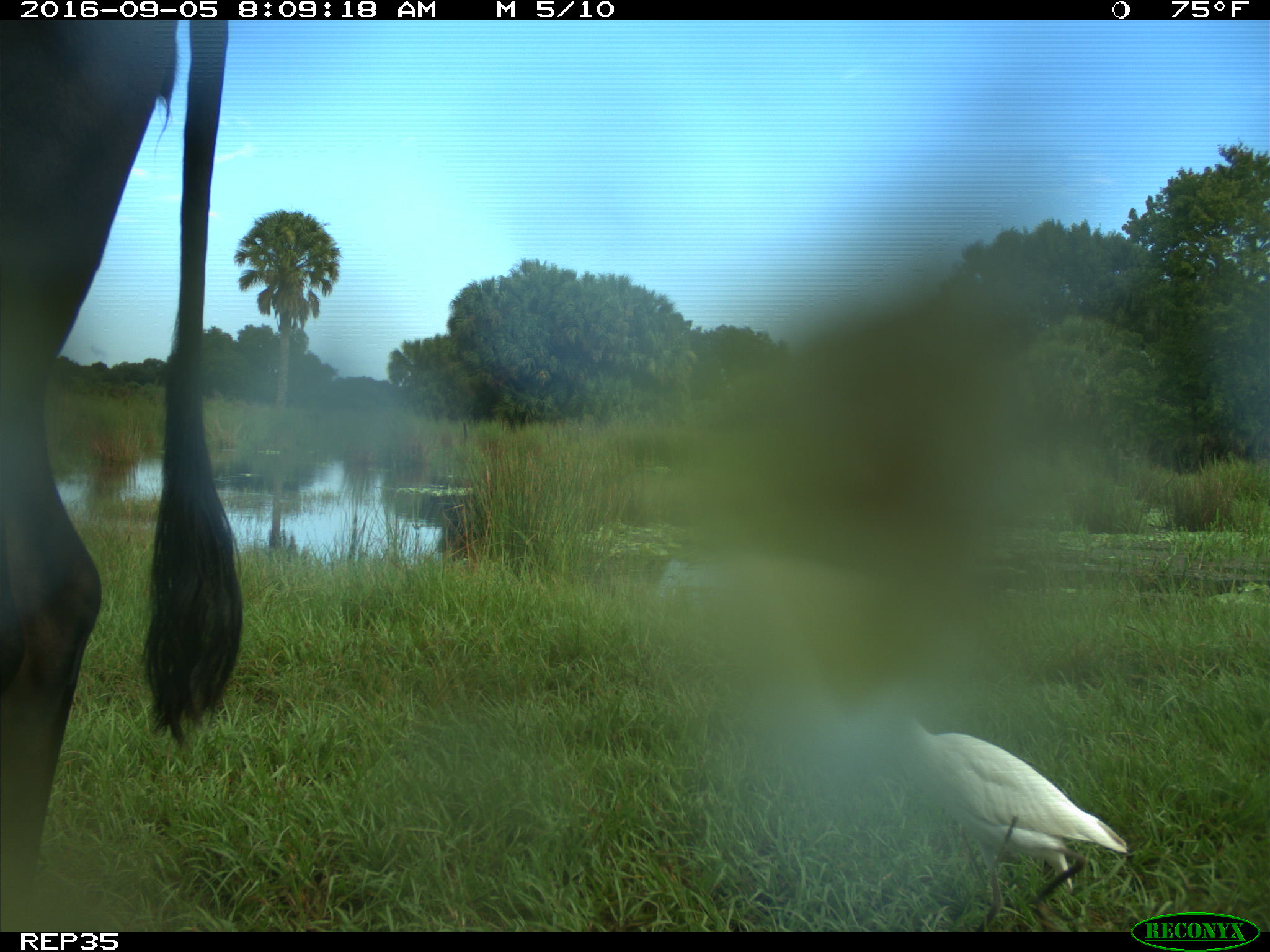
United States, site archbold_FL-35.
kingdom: Animalia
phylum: Chordata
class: Mammalia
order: Artiodactyla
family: Bovidae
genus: Bos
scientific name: Bos taurus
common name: domestic cow